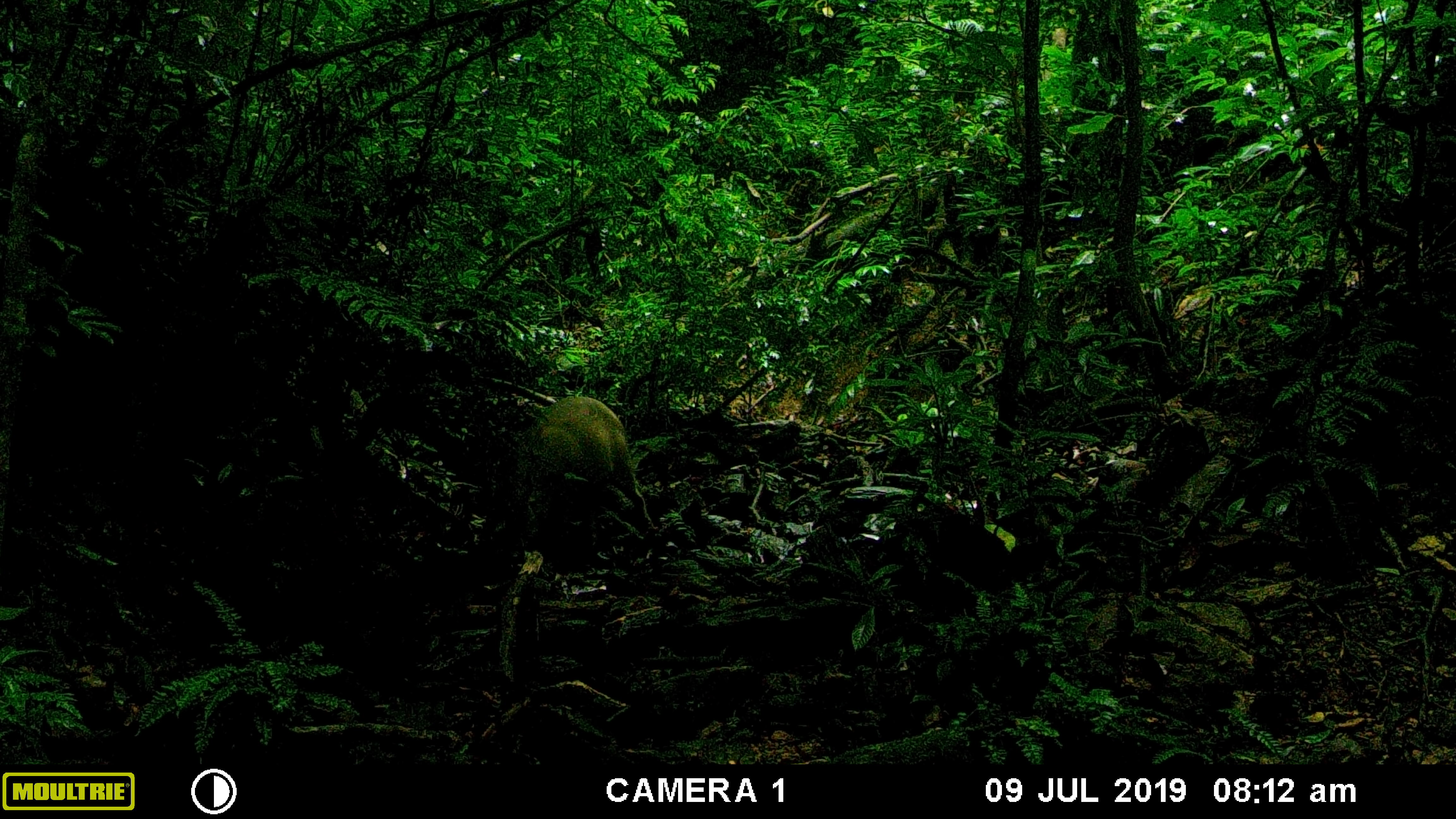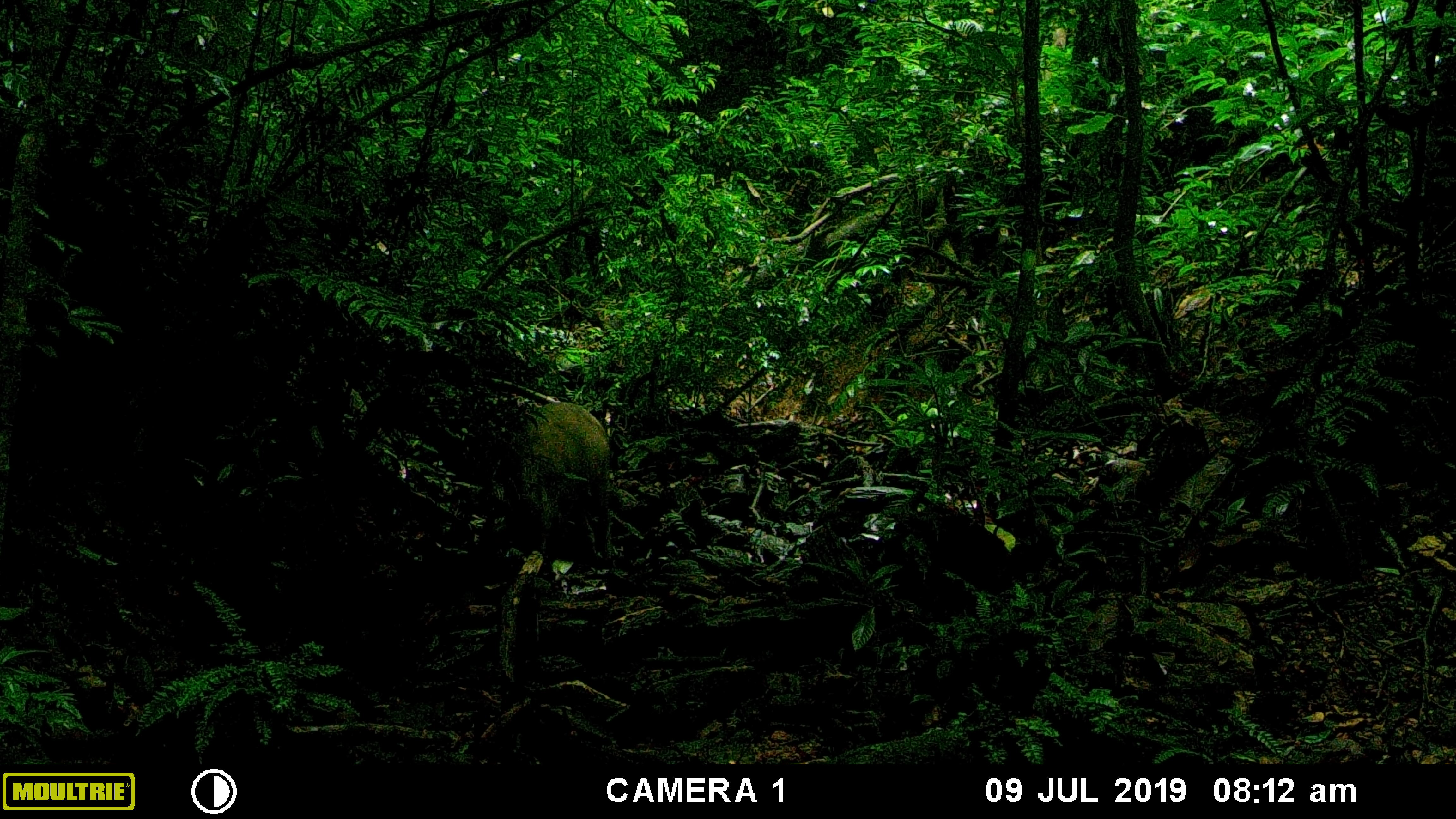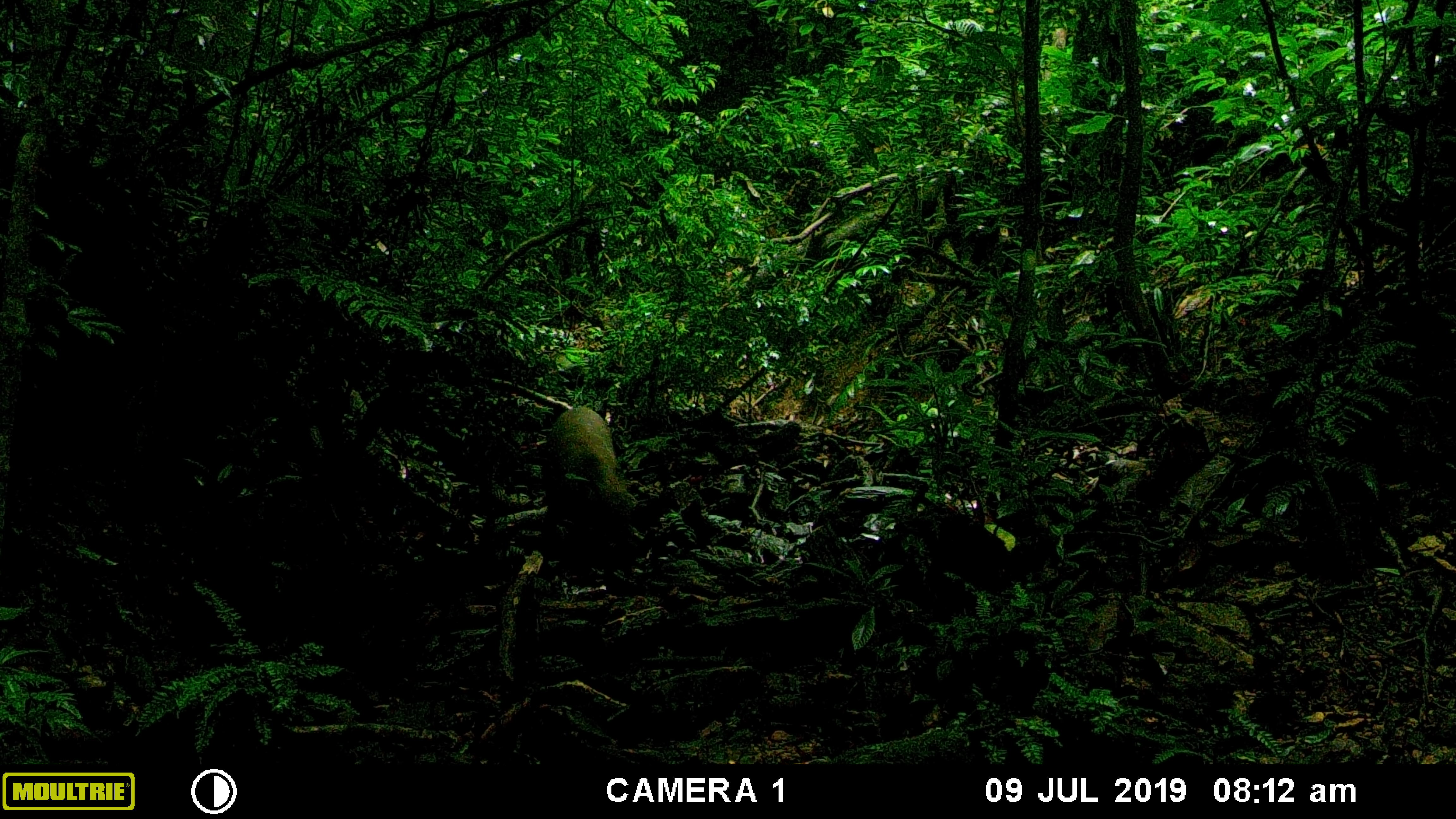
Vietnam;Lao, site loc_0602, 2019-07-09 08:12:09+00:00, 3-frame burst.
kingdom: Animalia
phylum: Chordata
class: Mammalia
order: Artiodactyla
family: Suidae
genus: Sus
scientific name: Sus scrofa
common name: eurasian wild pig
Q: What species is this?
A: Eurasian wild pig (Sus scrofa).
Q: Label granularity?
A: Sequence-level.